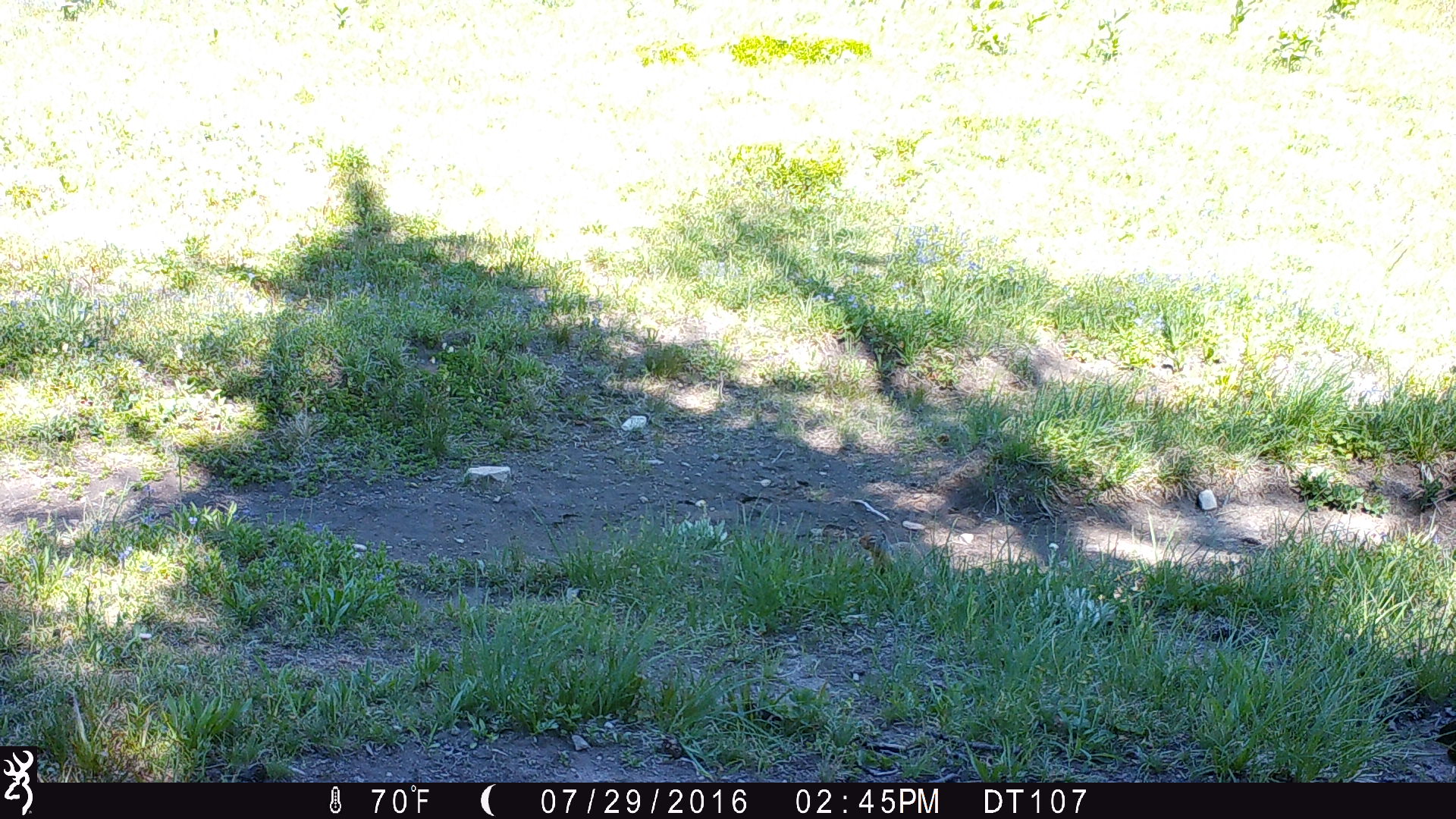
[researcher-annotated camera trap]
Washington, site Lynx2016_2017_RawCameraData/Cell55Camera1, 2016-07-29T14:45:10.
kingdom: Animalia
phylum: Chordata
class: Mammalia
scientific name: Mammalia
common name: small mammal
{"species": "small mammal (Mammalia)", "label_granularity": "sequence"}